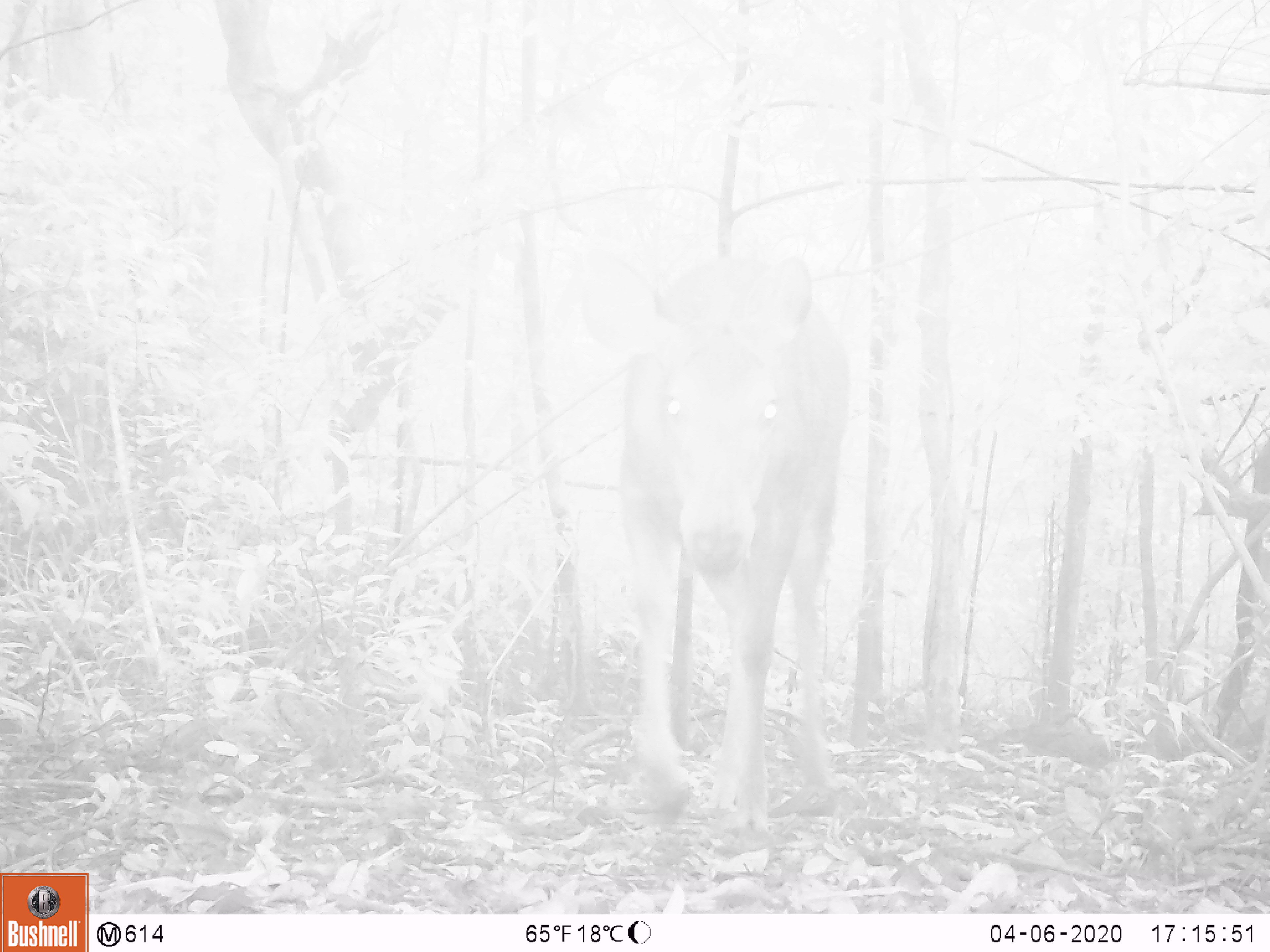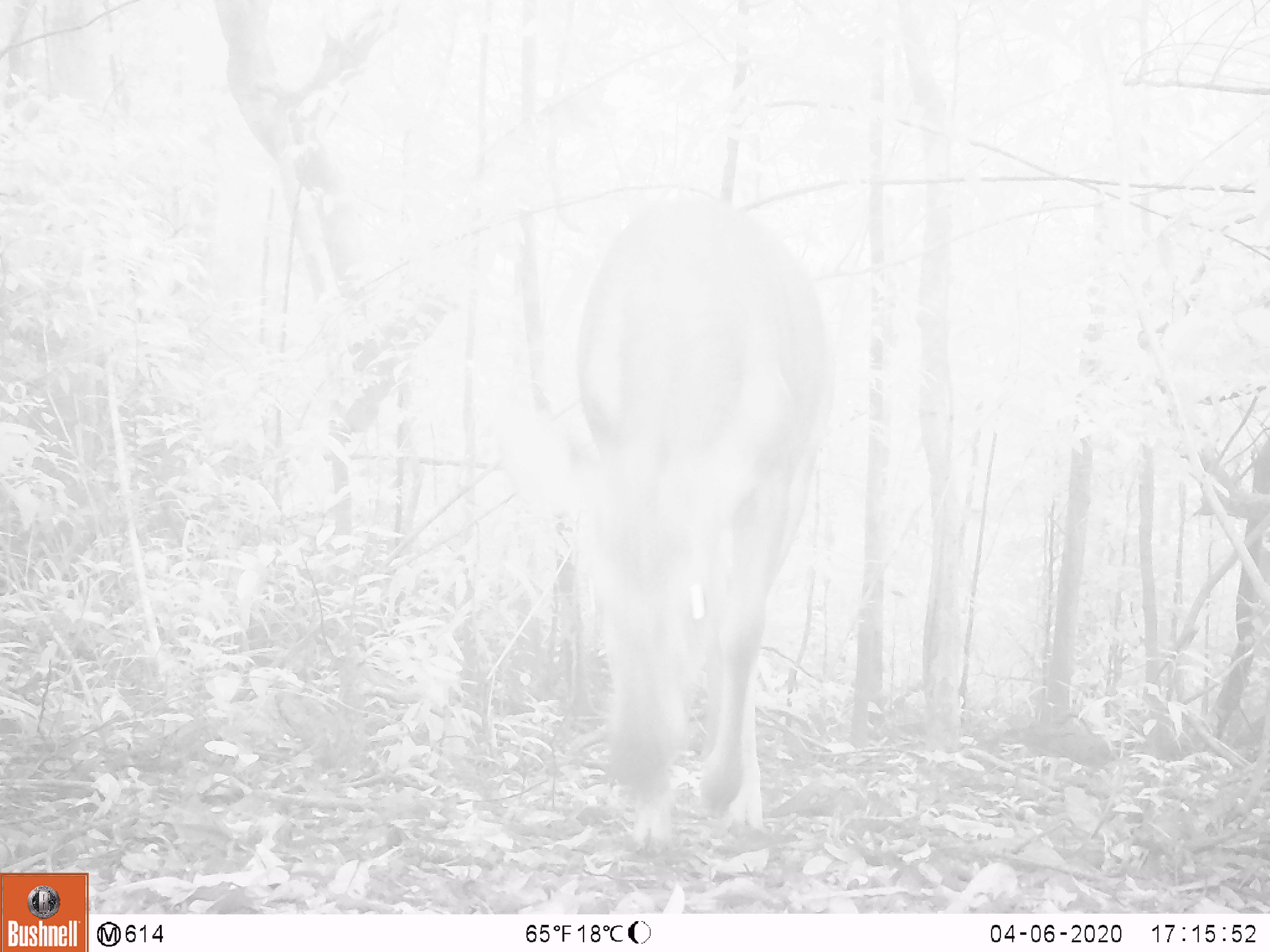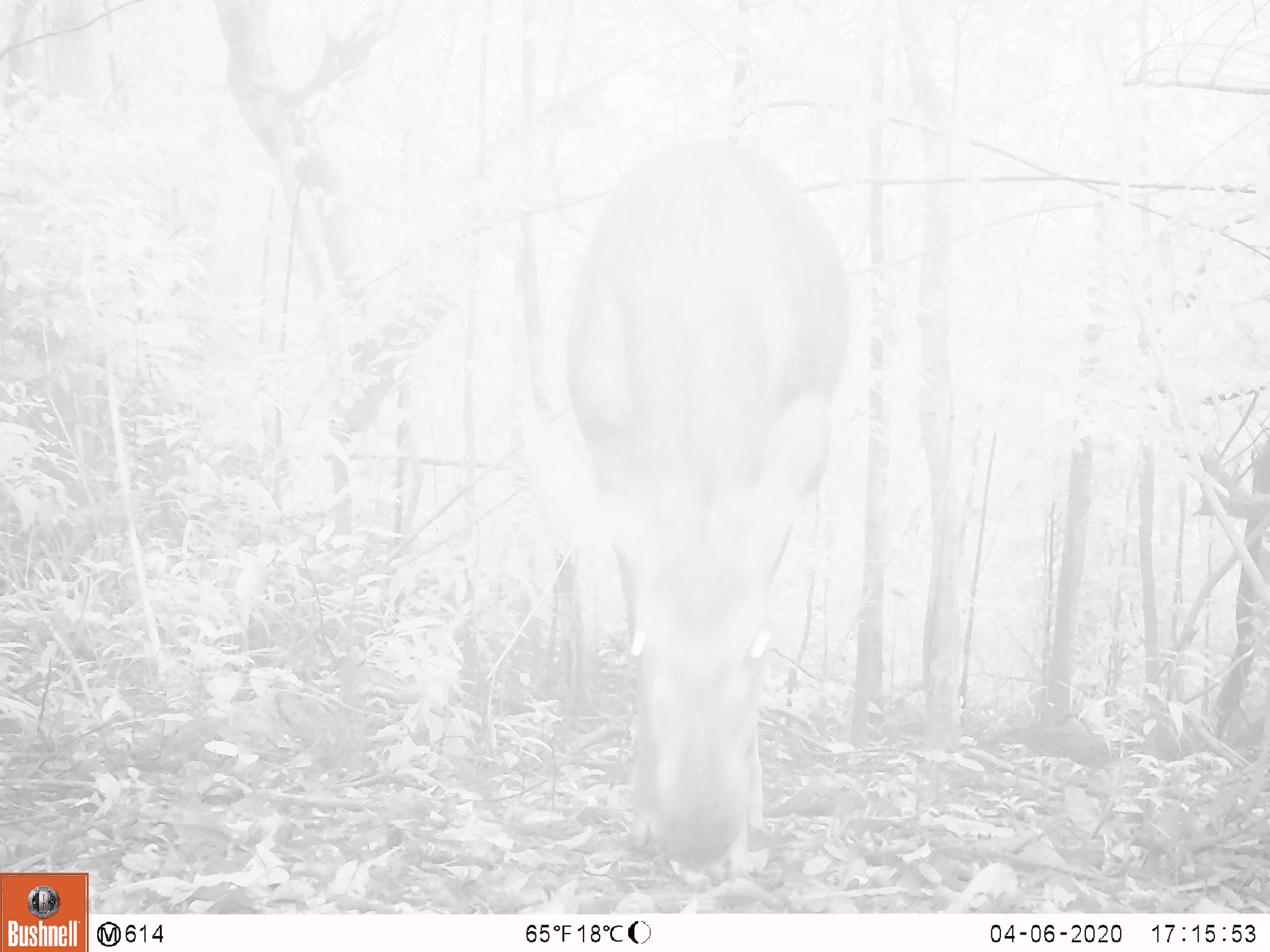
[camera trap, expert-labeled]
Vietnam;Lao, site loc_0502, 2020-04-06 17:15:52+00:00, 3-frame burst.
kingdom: Animalia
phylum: Chordata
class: Mammalia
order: Artiodactyla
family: Cervidae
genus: Rusa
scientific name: Rusa unicolor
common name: sambar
Sambar (Rusa unicolor). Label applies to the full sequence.